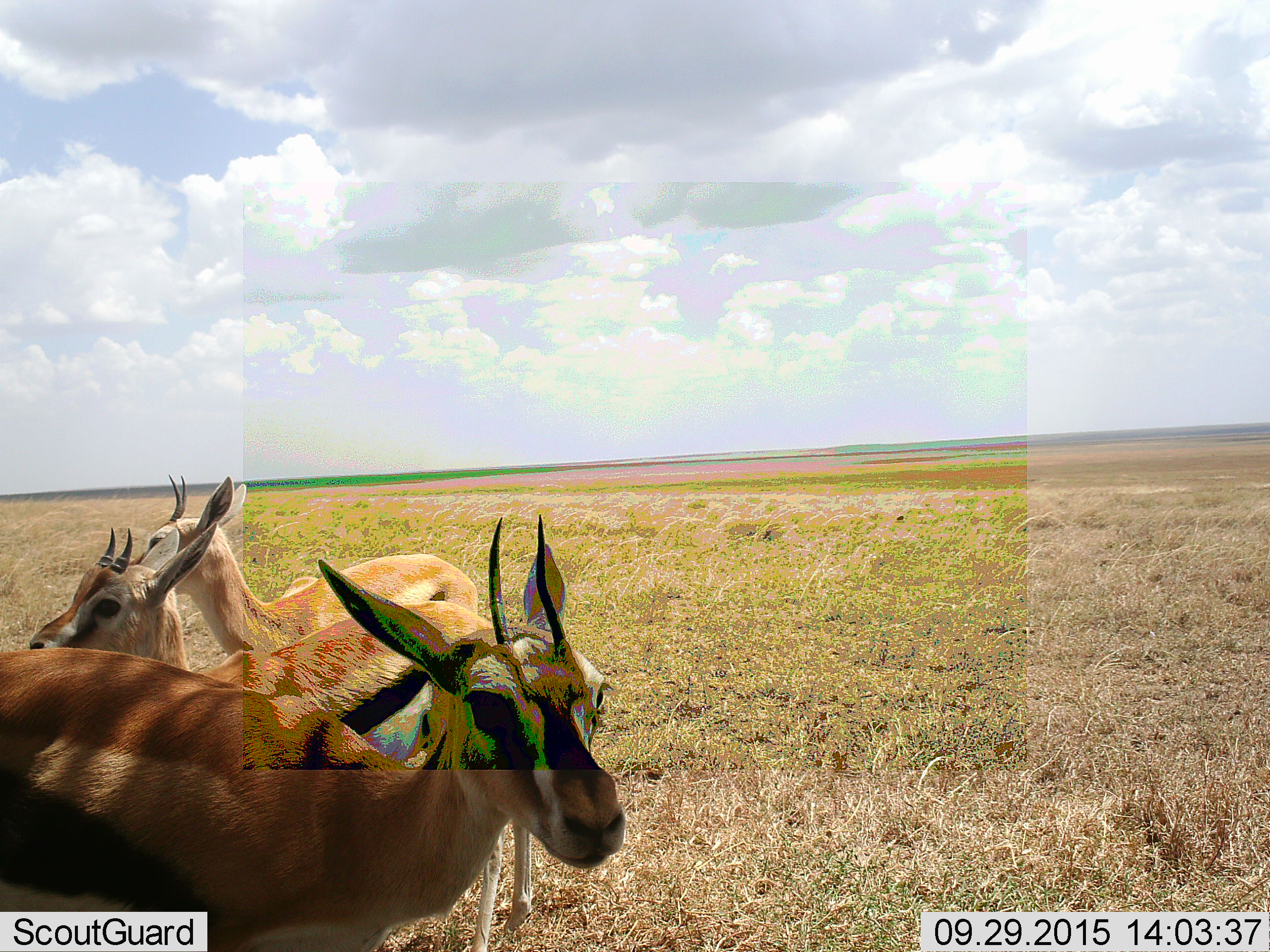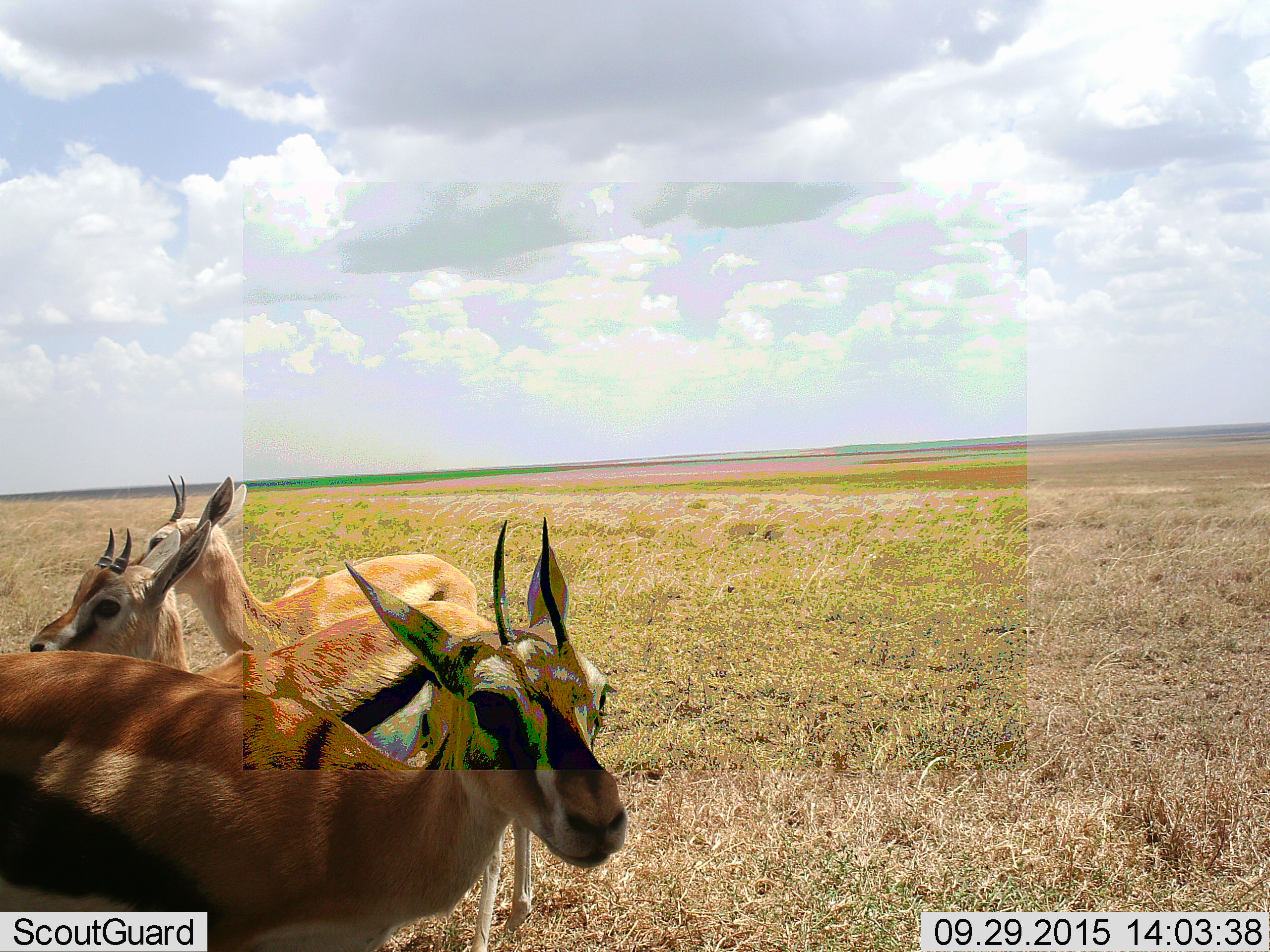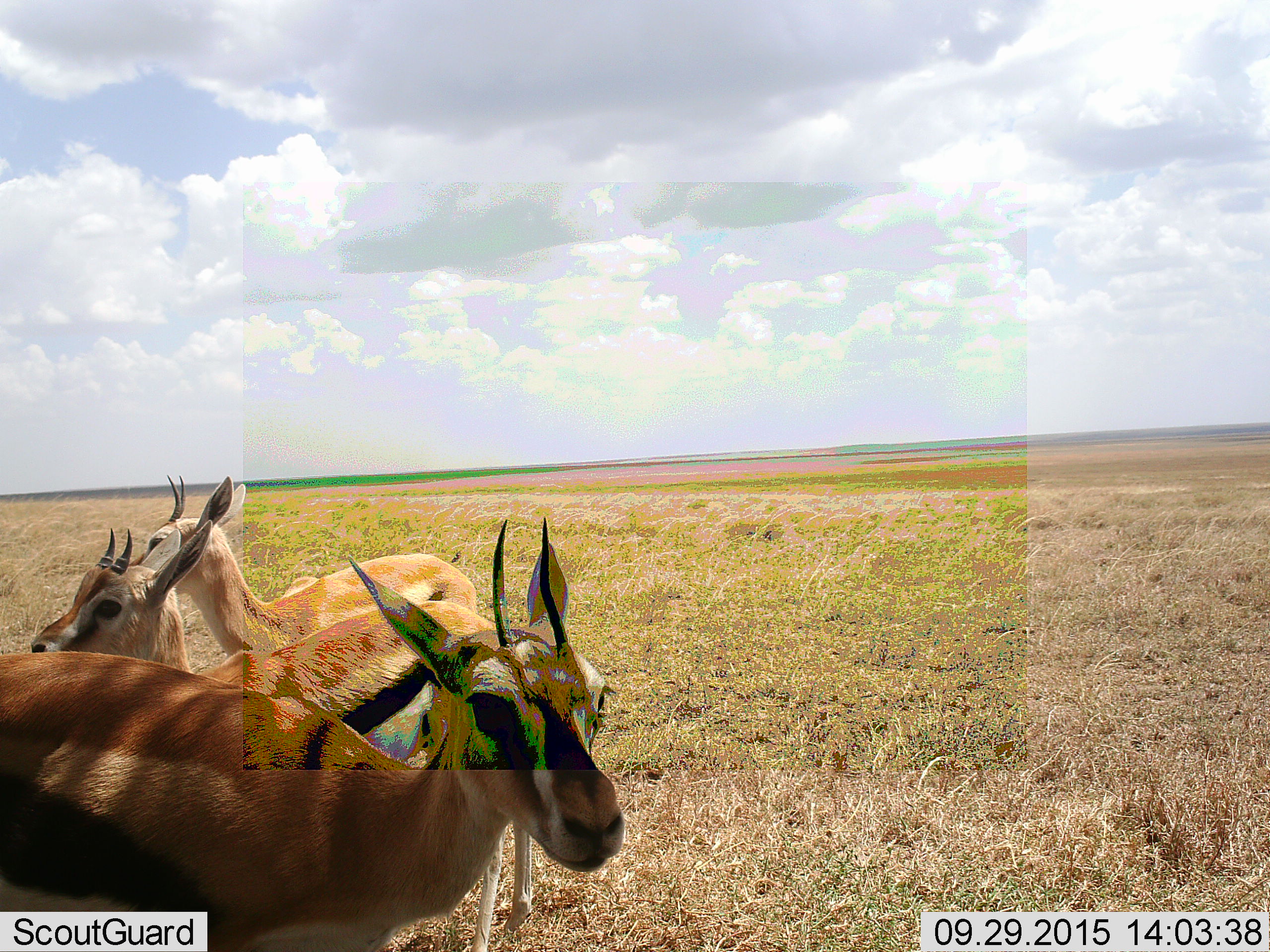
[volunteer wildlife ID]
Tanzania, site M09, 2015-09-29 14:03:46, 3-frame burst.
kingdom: Animalia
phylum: Chordata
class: Mammalia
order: Artiodactyla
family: Bovidae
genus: Eudorcas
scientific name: Eudorcas thomsonii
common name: thomson's gazelle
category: gazellethomsons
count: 3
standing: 100%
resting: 10%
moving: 0%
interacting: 0%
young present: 20%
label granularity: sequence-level